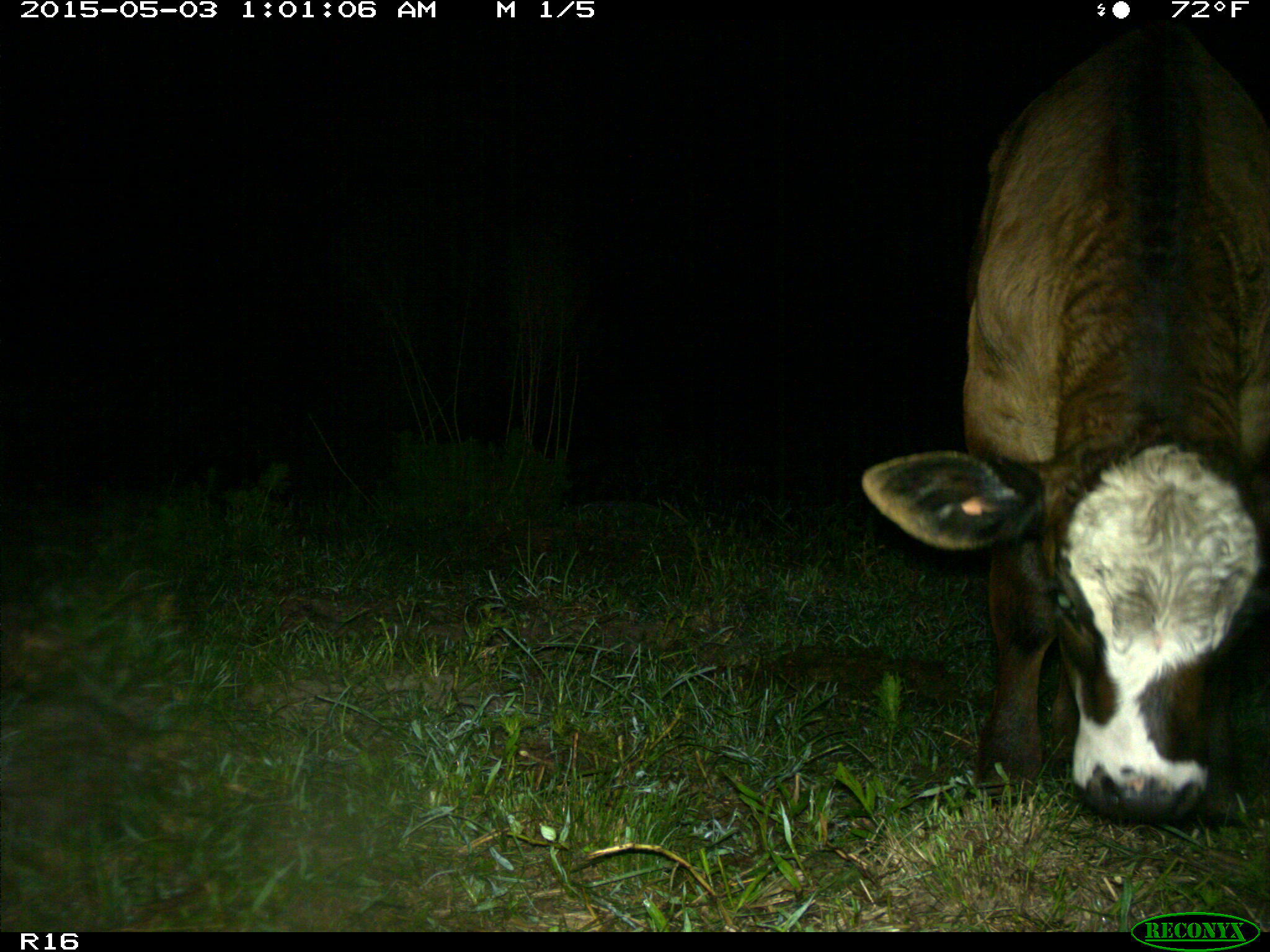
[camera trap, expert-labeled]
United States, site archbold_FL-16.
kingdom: Animalia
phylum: Chordata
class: Mammalia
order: Artiodactyla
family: Bovidae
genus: Bos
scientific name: Bos taurus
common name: domestic cow